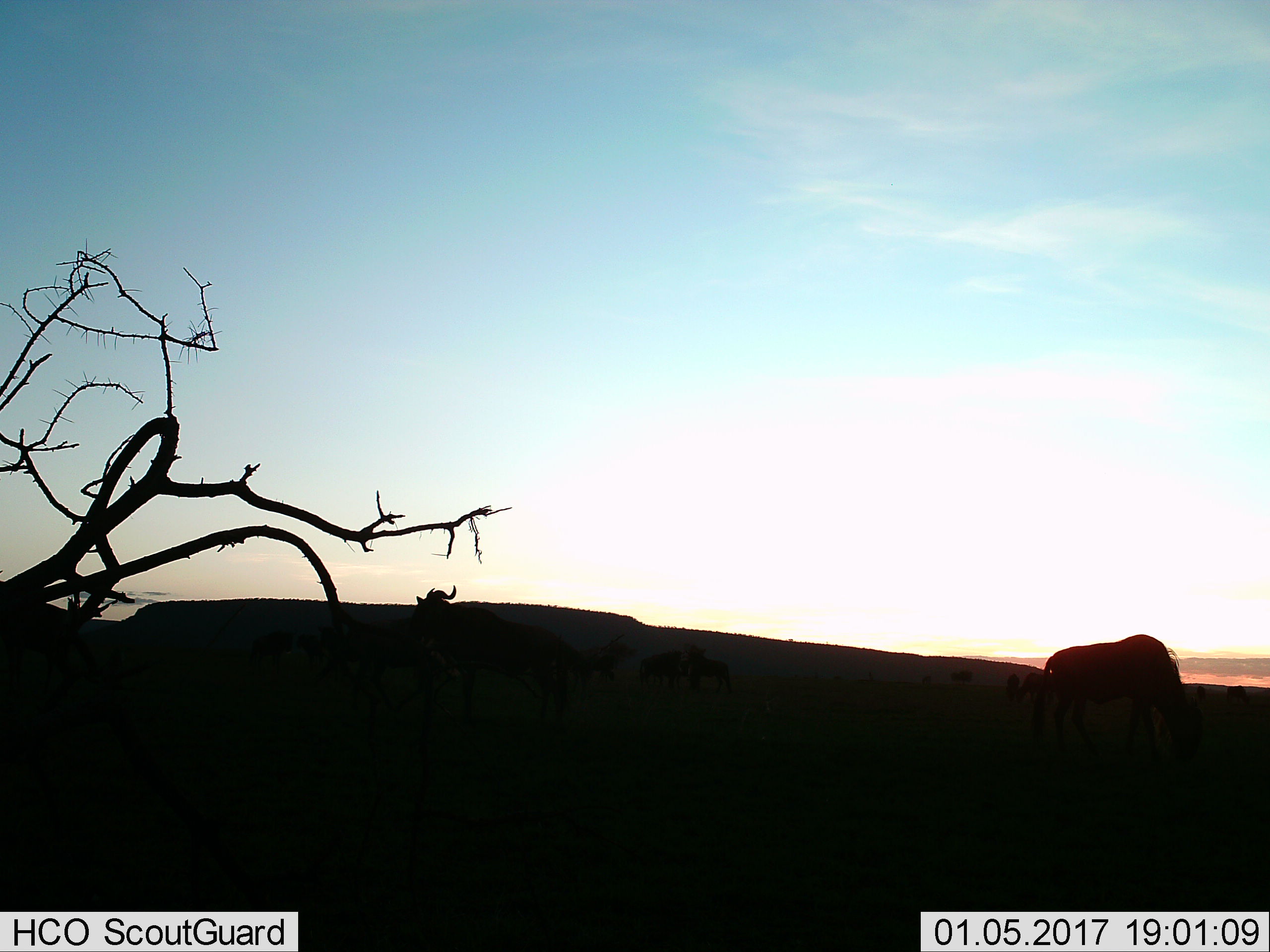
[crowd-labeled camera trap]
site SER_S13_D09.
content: unidentified animal